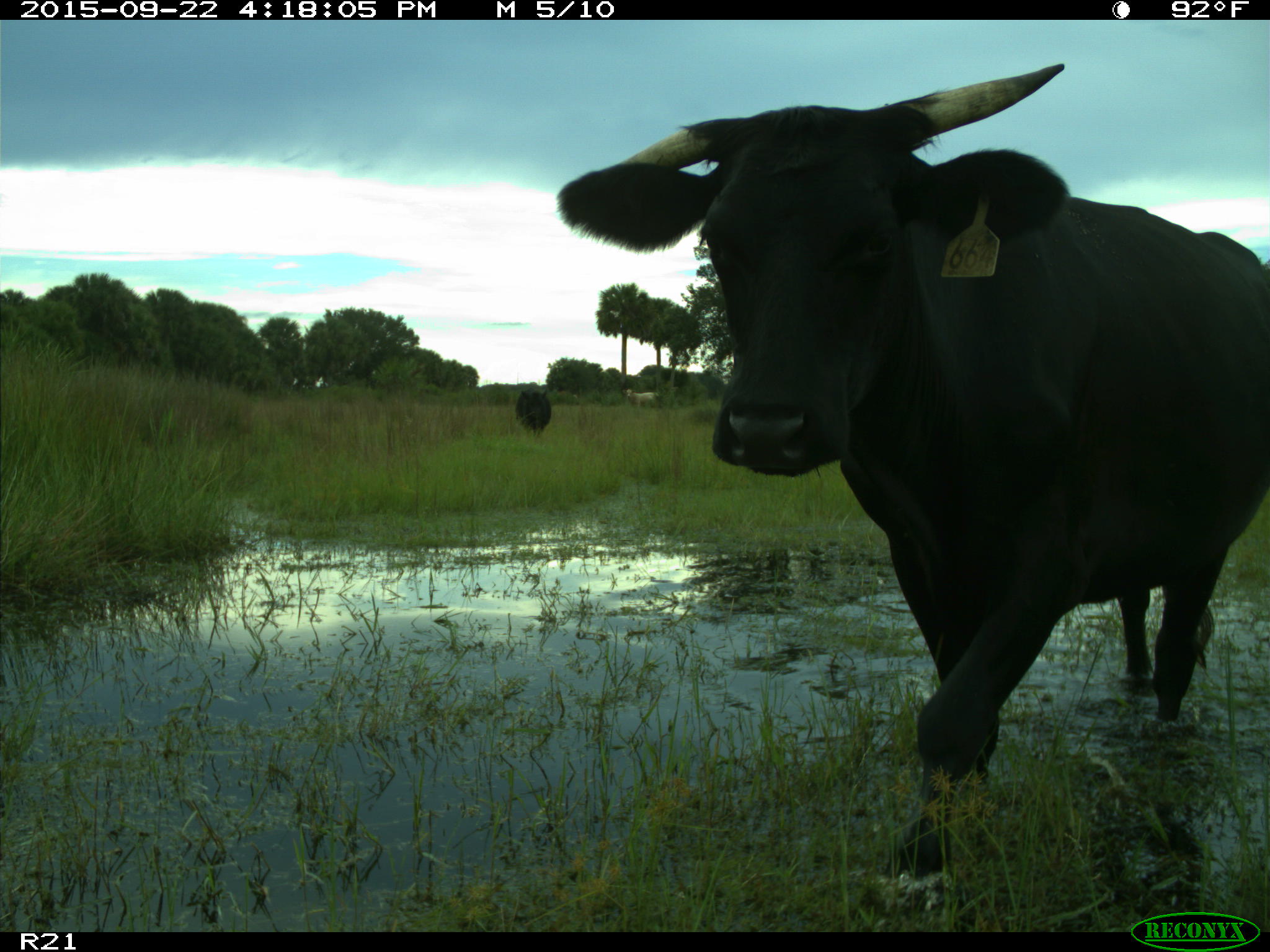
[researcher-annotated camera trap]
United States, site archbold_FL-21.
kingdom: Animalia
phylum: Chordata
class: Mammalia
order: Artiodactyla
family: Bovidae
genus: Bos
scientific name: Bos taurus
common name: domestic cow